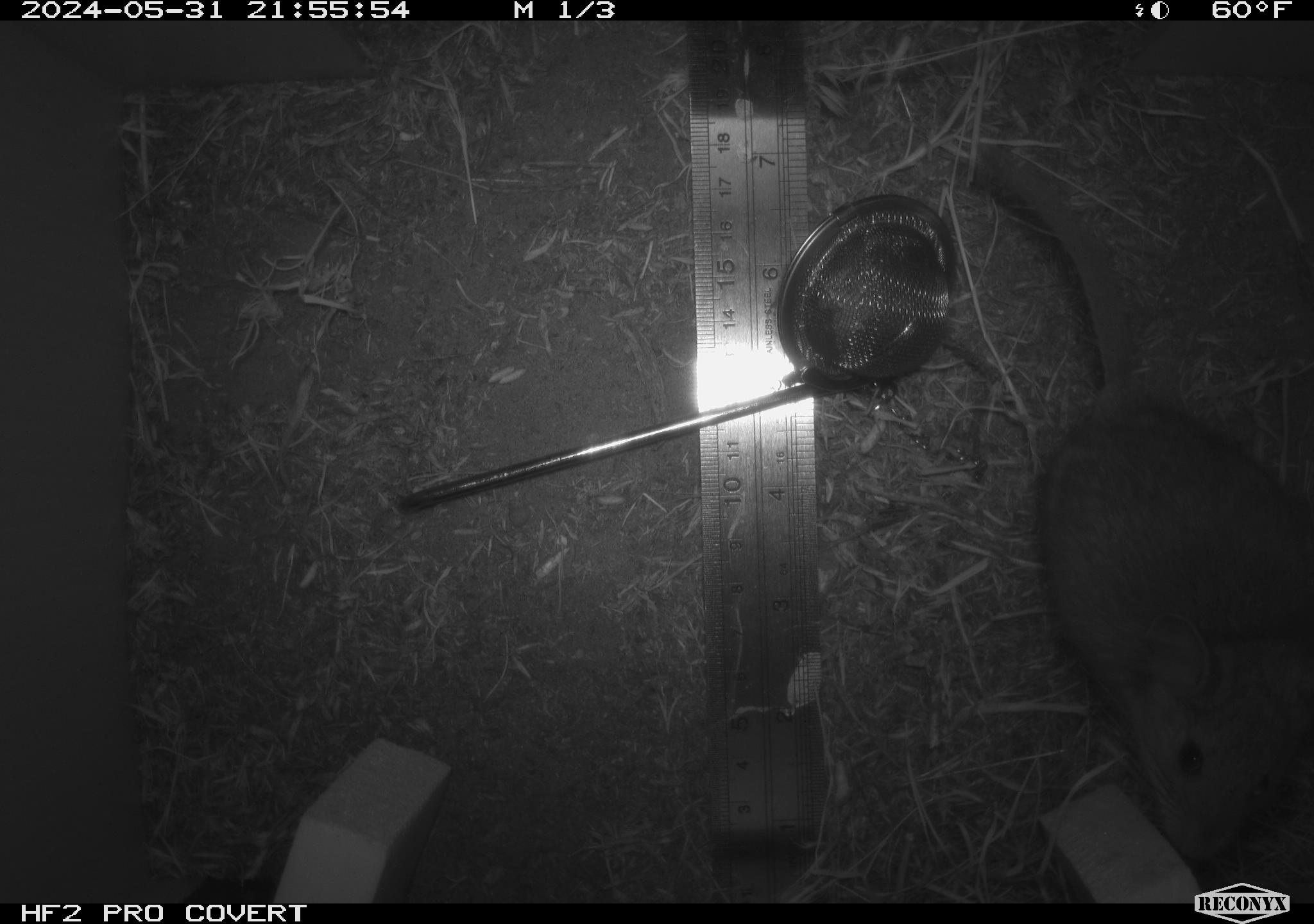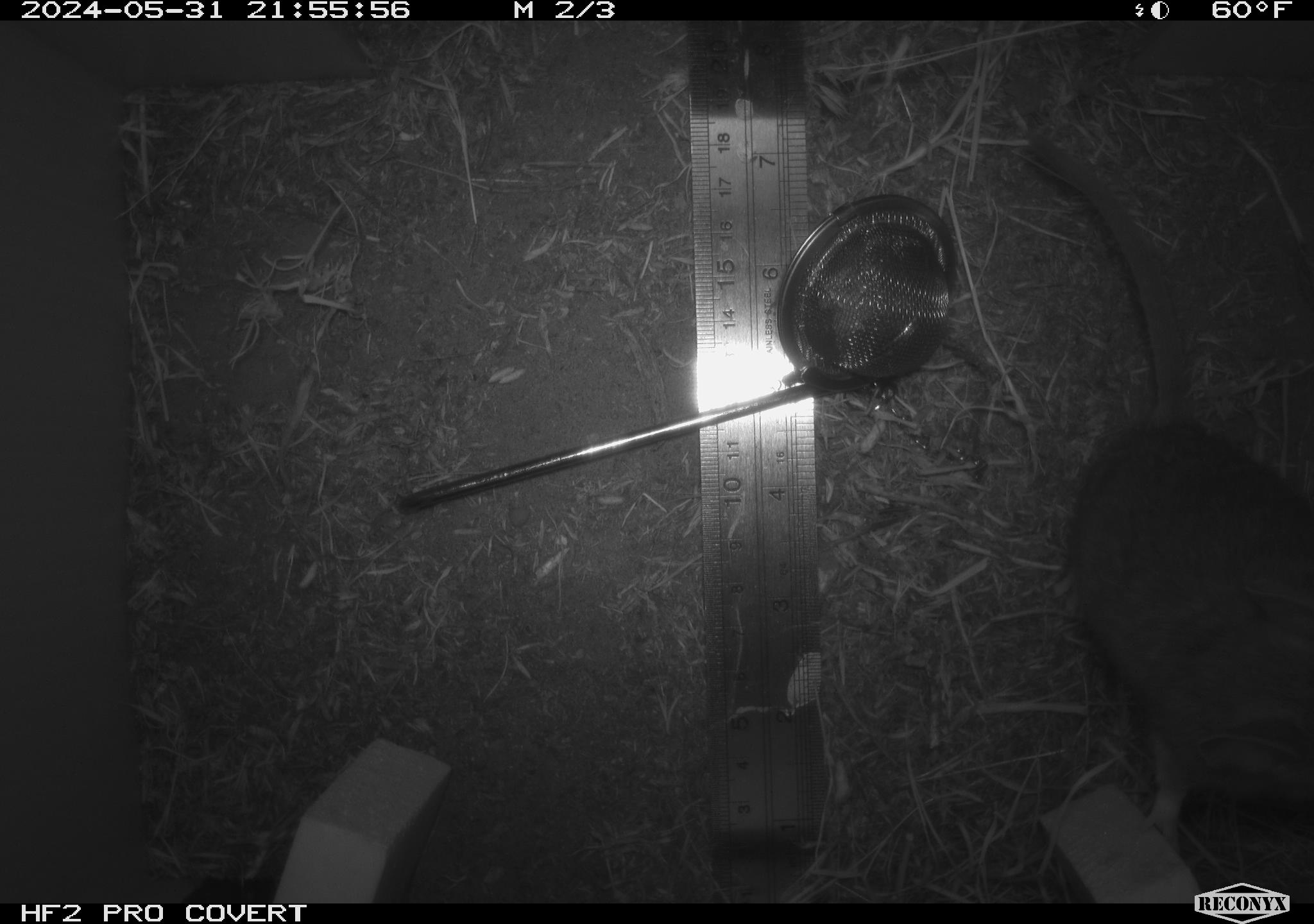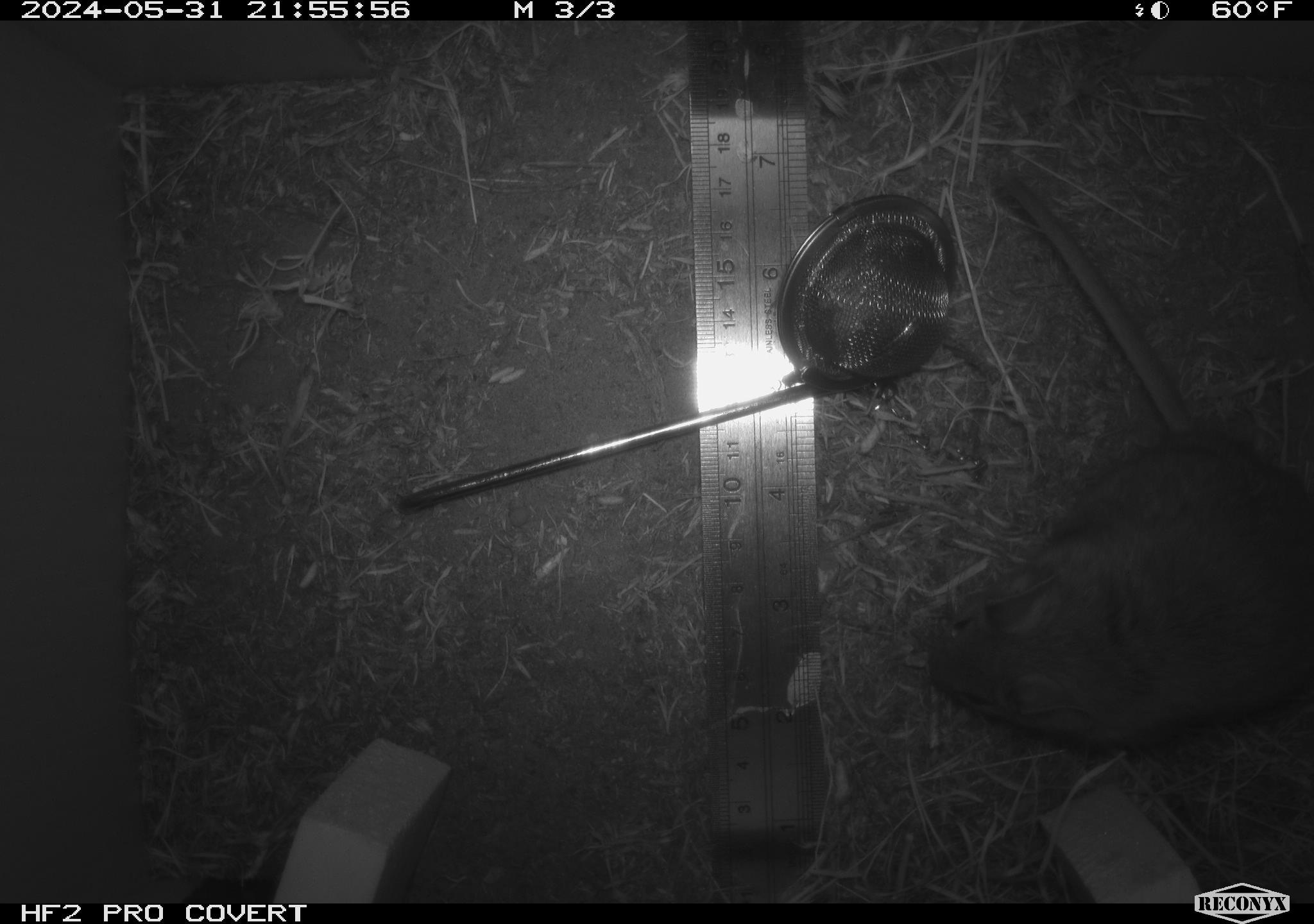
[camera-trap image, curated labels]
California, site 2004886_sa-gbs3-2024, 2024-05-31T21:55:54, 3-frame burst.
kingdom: Animalia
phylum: Chordata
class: Mammalia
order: Rodentia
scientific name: Rodentia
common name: mouse species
Mouse species (Rodentia).